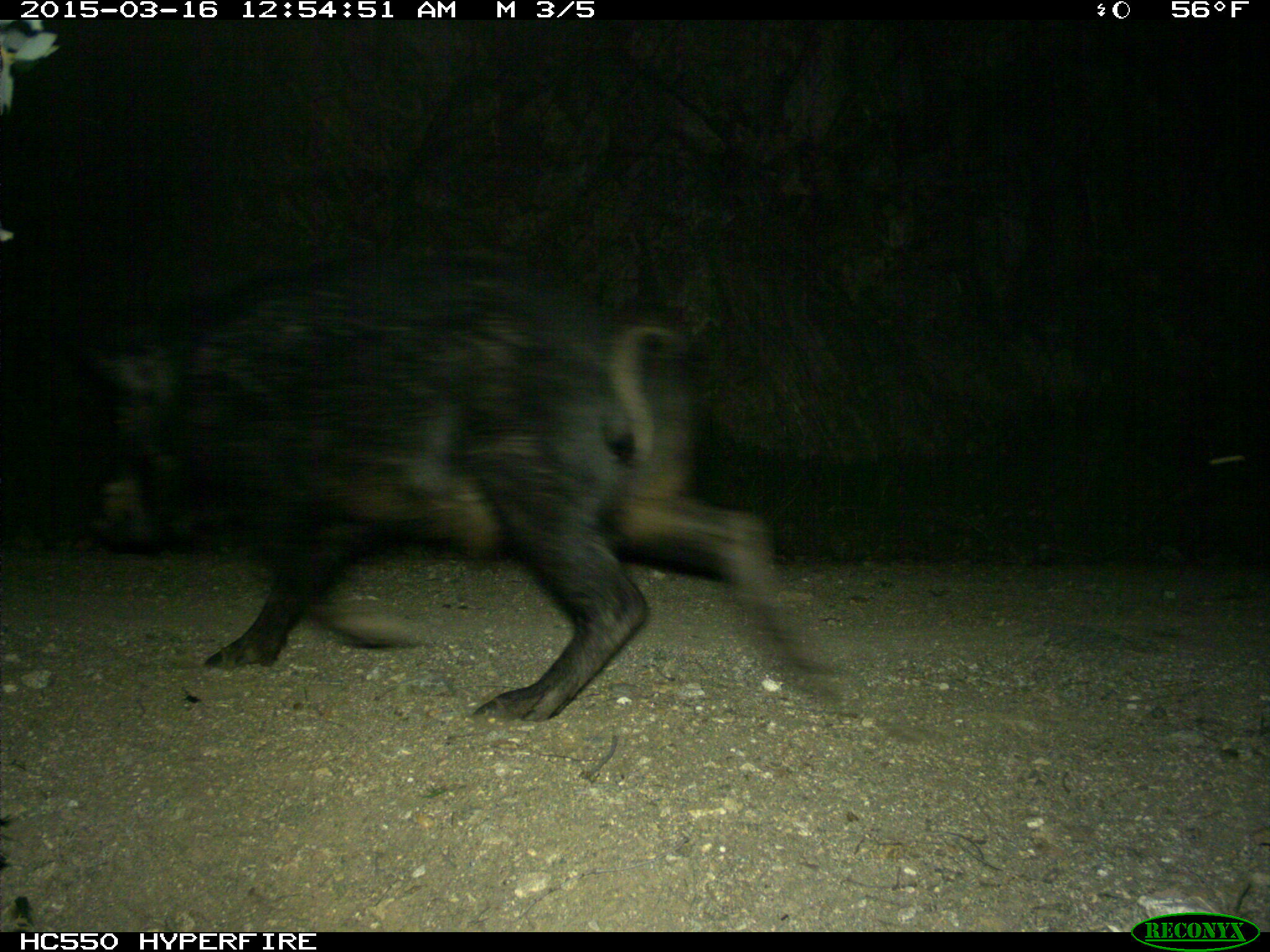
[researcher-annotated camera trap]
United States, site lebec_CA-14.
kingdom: Animalia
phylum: Chordata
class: Mammalia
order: Artiodactyla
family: Suidae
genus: Sus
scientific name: Sus scrofa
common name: wild boar